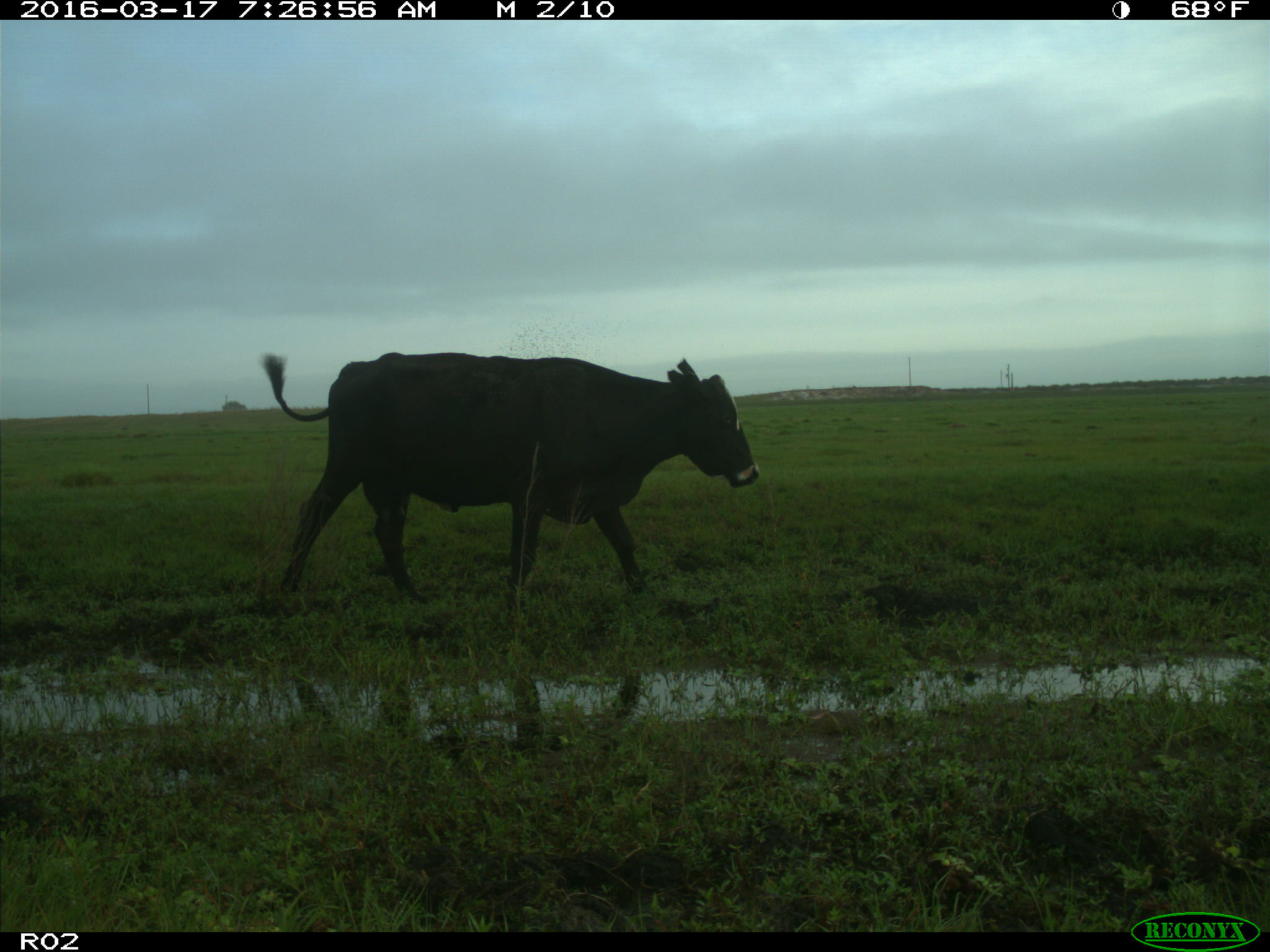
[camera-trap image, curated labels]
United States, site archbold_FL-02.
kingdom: Animalia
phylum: Chordata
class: Mammalia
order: Artiodactyla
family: Bovidae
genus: Bos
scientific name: Bos taurus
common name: domestic cow